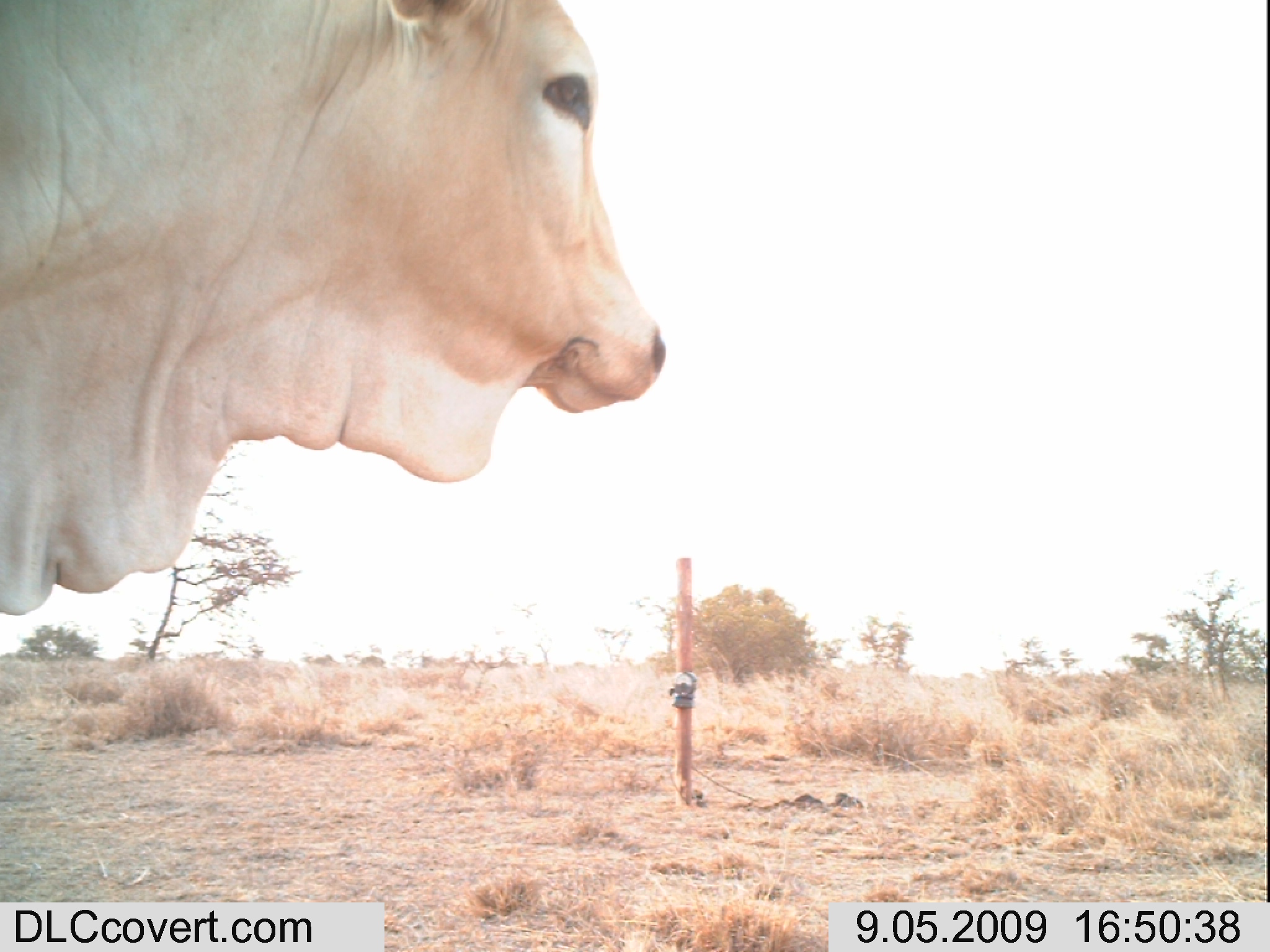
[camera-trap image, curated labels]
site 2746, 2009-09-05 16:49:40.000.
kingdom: Animalia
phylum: Chordata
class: Mammalia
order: Artiodactyla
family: Bovidae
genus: Bos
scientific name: Bos taurus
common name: domestic cattle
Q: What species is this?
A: Bos taurus (domestic cattle).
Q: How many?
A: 9.